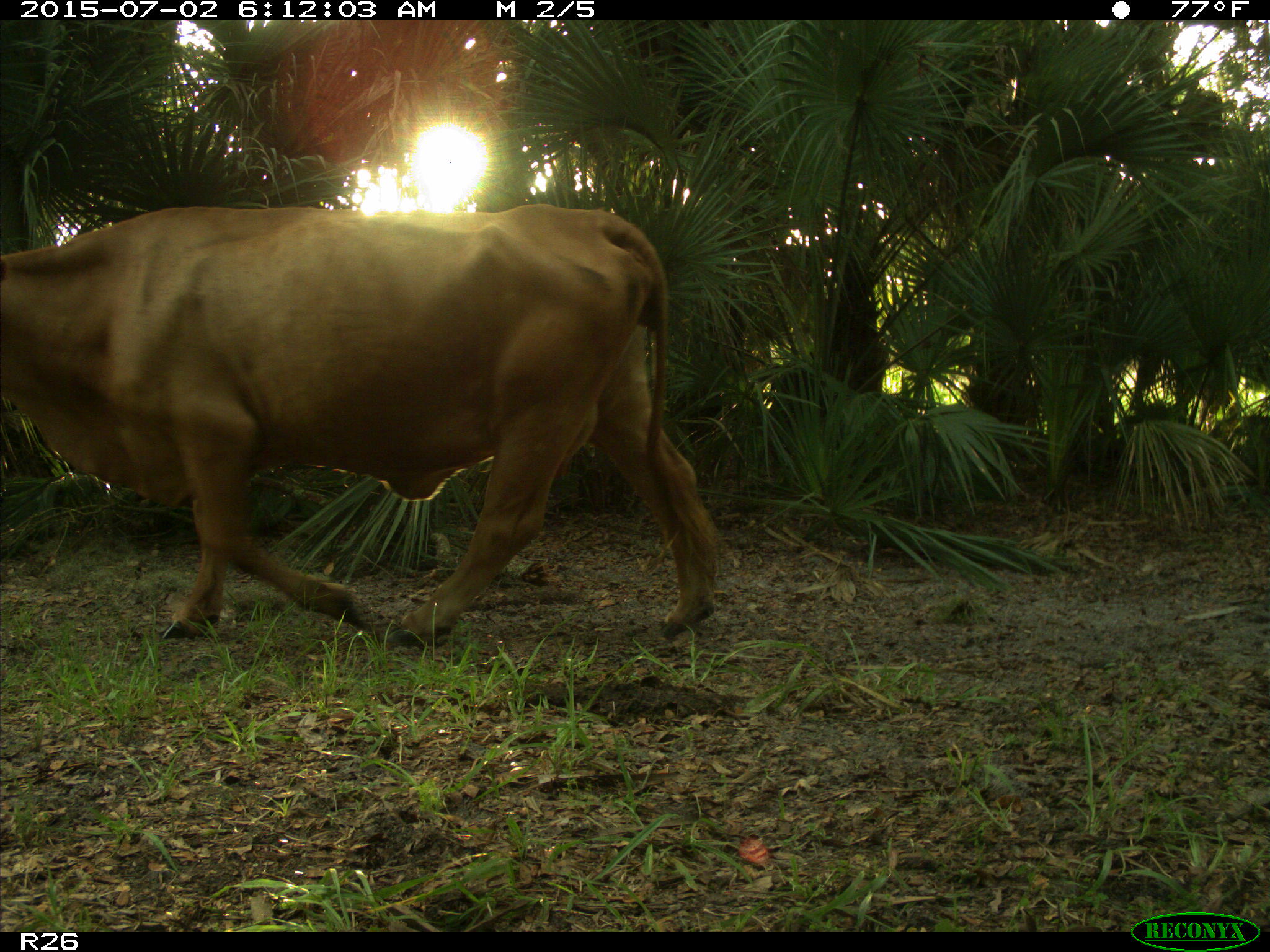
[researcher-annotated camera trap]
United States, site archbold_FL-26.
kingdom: Animalia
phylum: Chordata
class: Mammalia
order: Artiodactyla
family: Bovidae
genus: Bos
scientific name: Bos taurus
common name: domestic cow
Bos taurus (domestic cow).